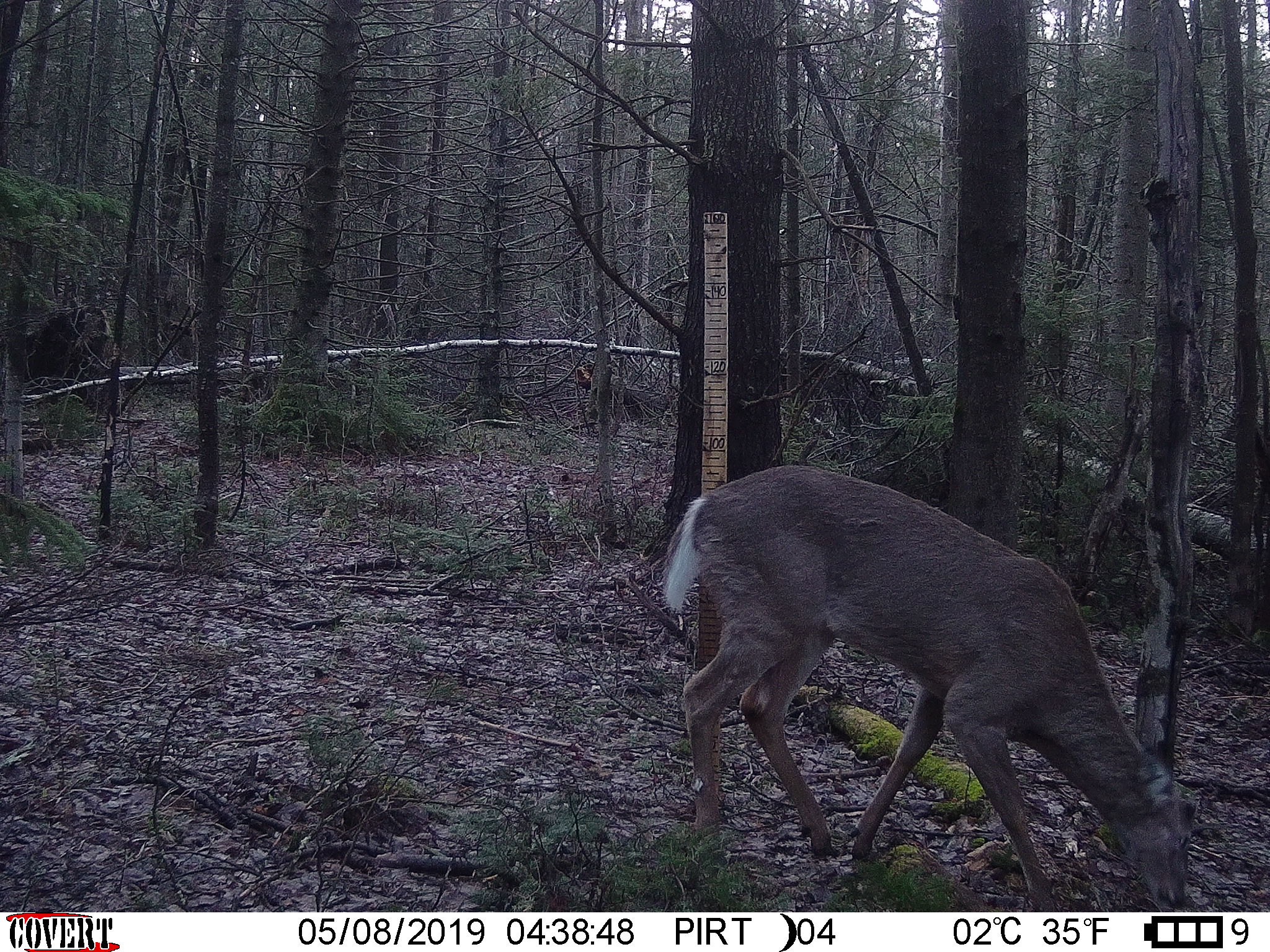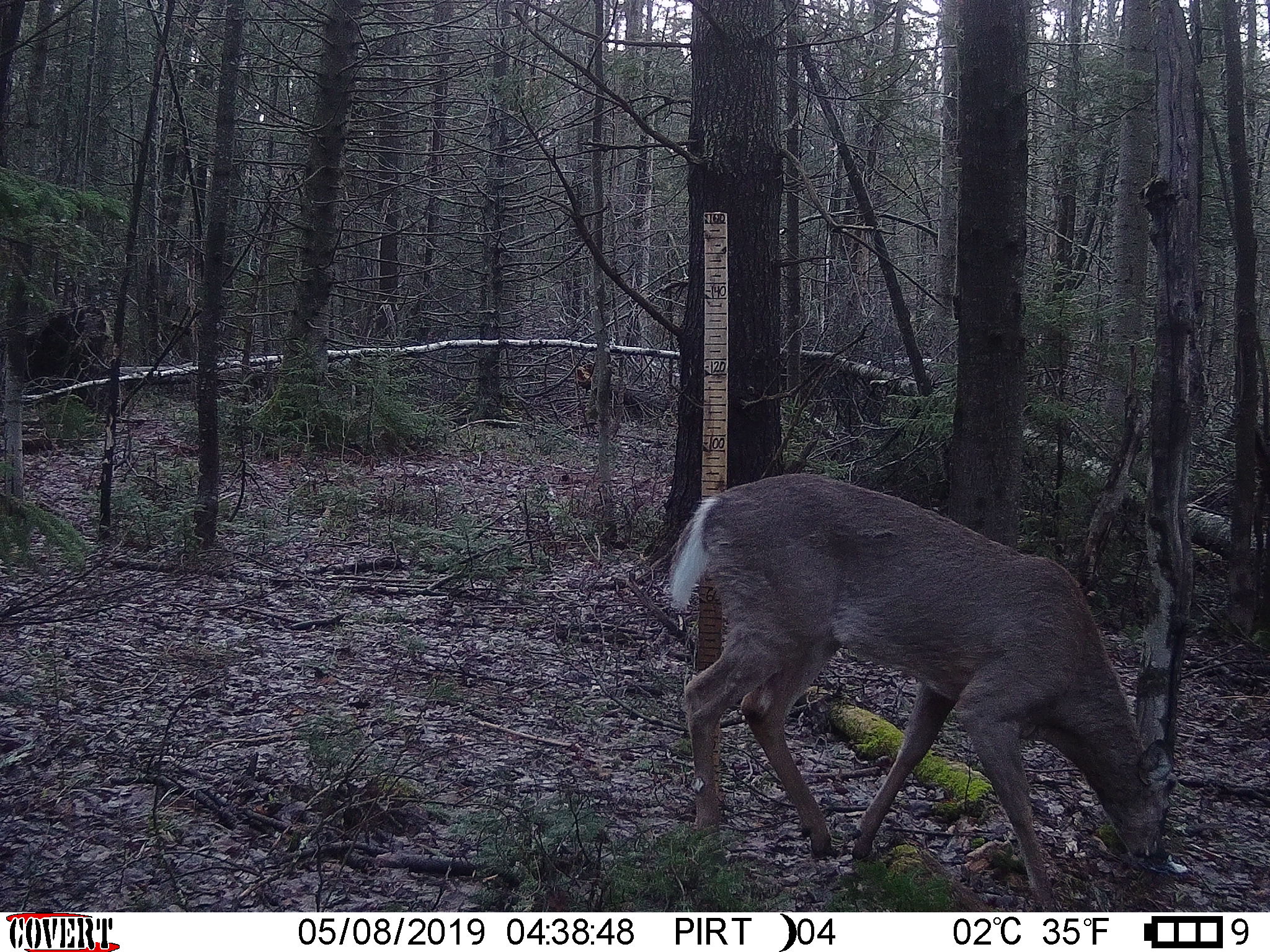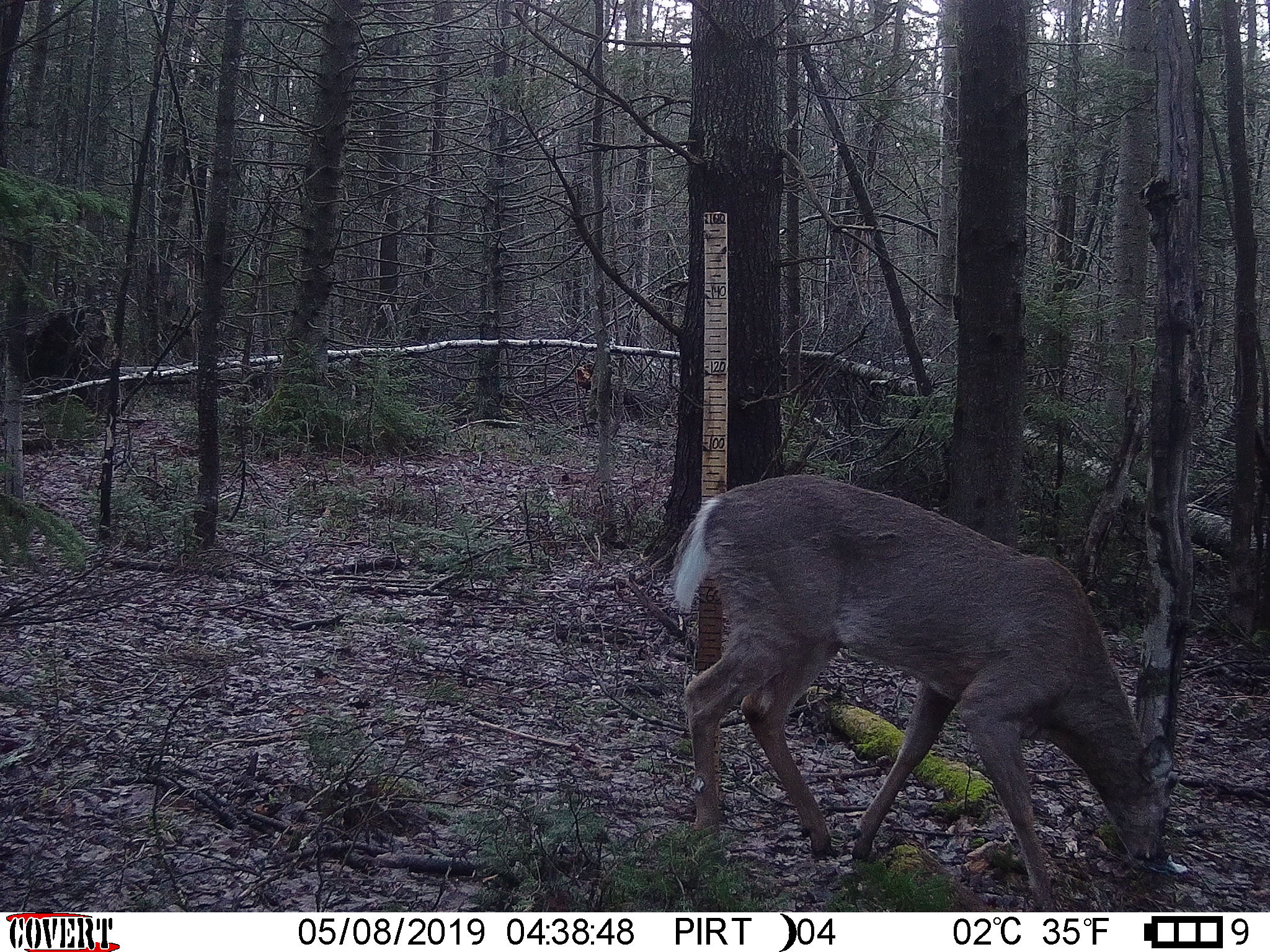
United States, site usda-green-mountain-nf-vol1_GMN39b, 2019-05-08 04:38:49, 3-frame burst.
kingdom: Animalia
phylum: Chordata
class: Mammalia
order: Artiodactyla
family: Cervidae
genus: Odocoileus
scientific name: Odocoileus virginianus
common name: white-tailed deer